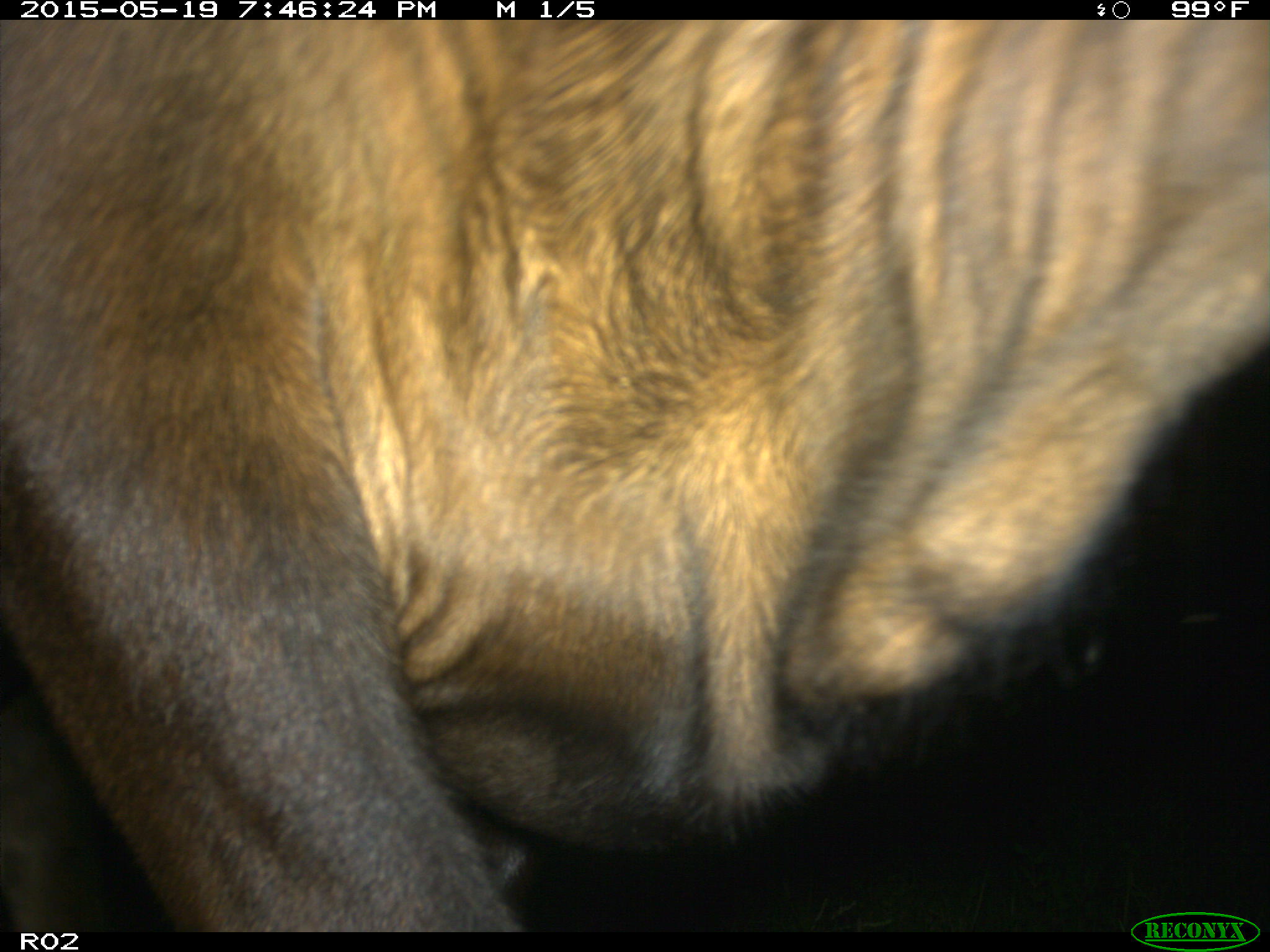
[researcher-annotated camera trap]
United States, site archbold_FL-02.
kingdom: Animalia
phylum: Chordata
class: Mammalia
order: Artiodactyla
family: Bovidae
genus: Bos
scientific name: Bos taurus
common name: domestic cow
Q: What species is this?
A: Bos taurus (domestic cow).